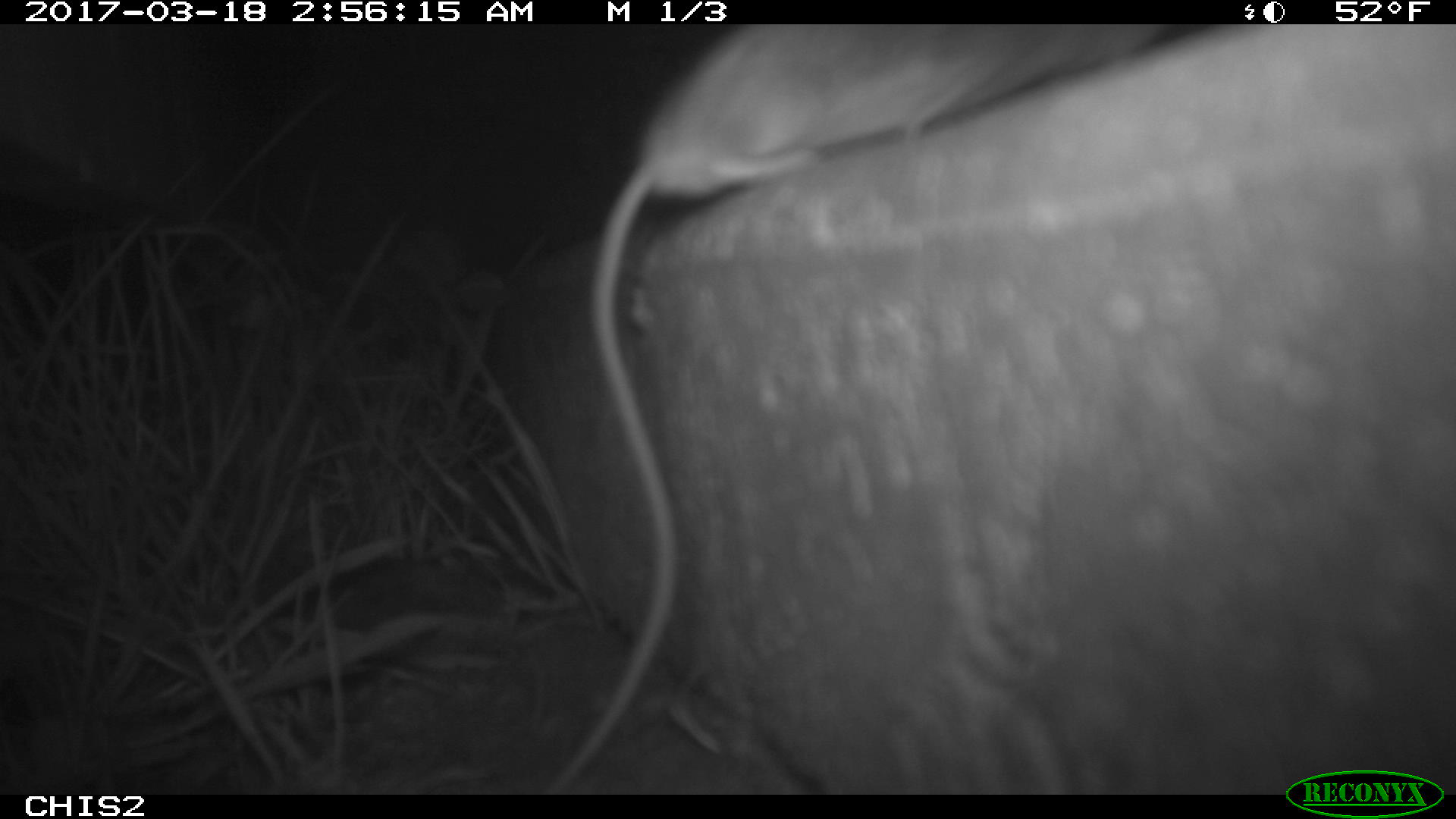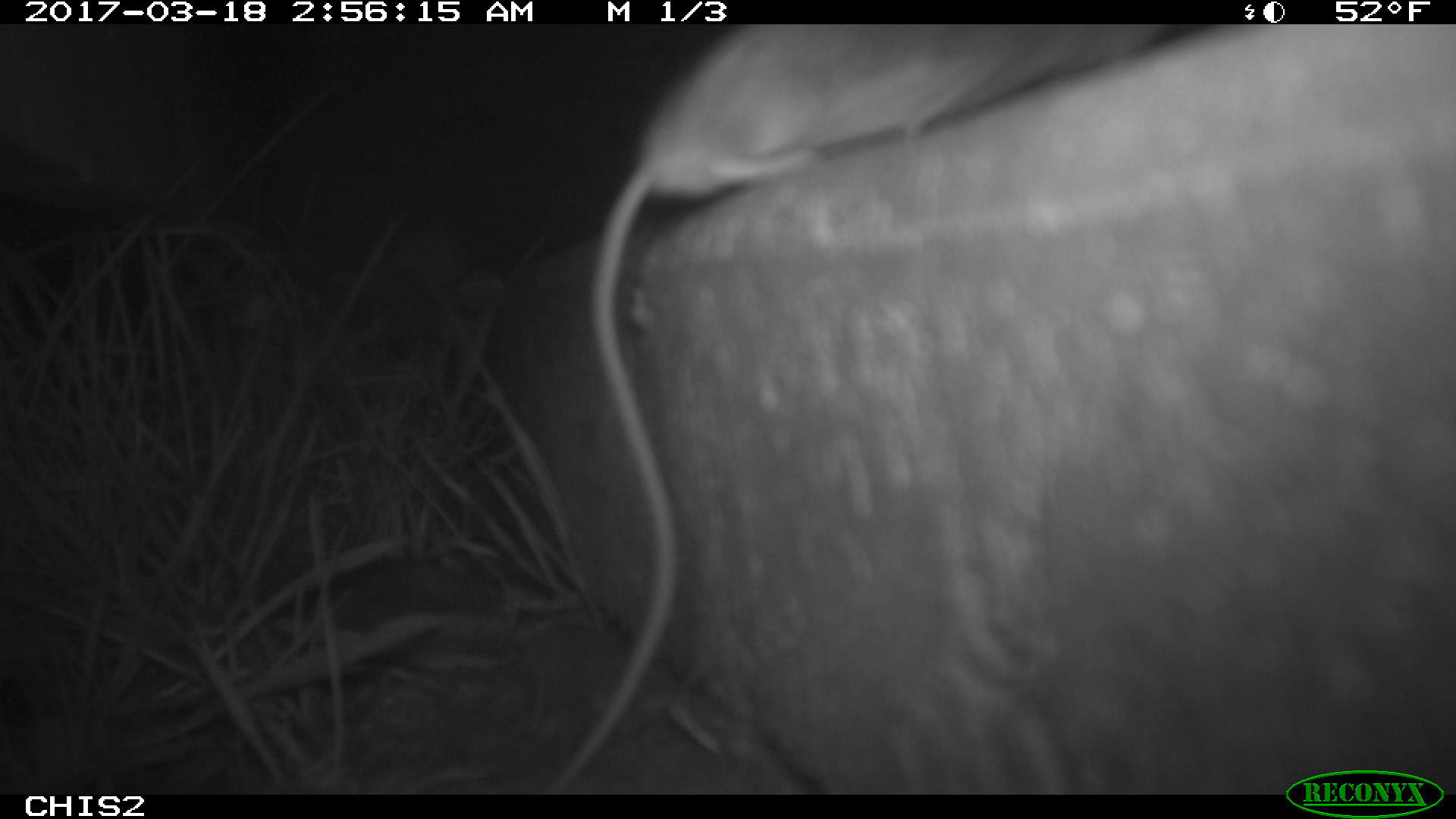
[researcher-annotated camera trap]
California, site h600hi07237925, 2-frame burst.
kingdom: Animalia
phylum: Chordata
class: Mammalia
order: Rodentia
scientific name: Rodentia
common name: rodent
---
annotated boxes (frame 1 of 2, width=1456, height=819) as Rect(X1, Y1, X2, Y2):
rodent: Rect(548, 23, 1186, 795)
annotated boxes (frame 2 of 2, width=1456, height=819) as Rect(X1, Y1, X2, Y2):
rodent: Rect(539, 24, 1181, 795)